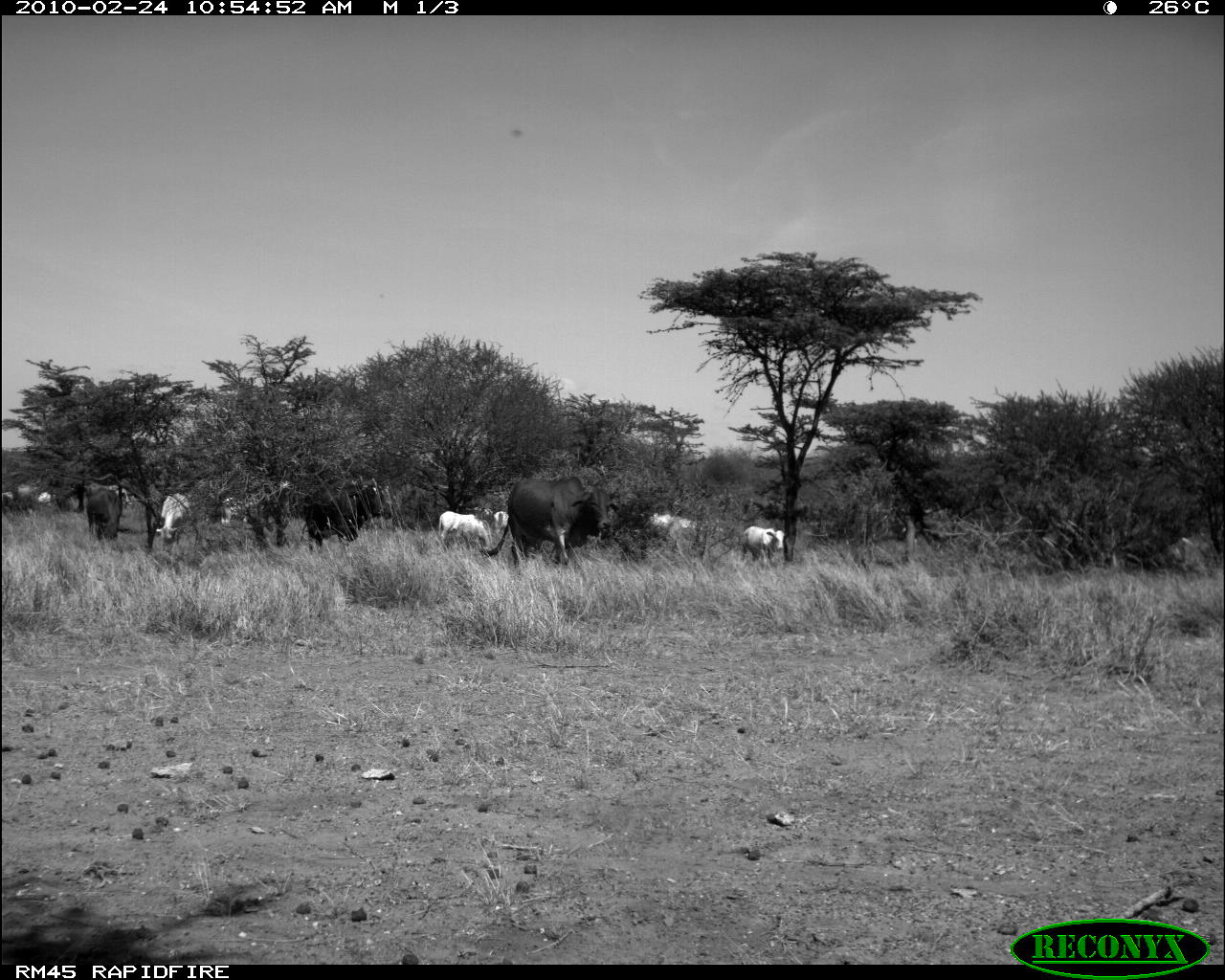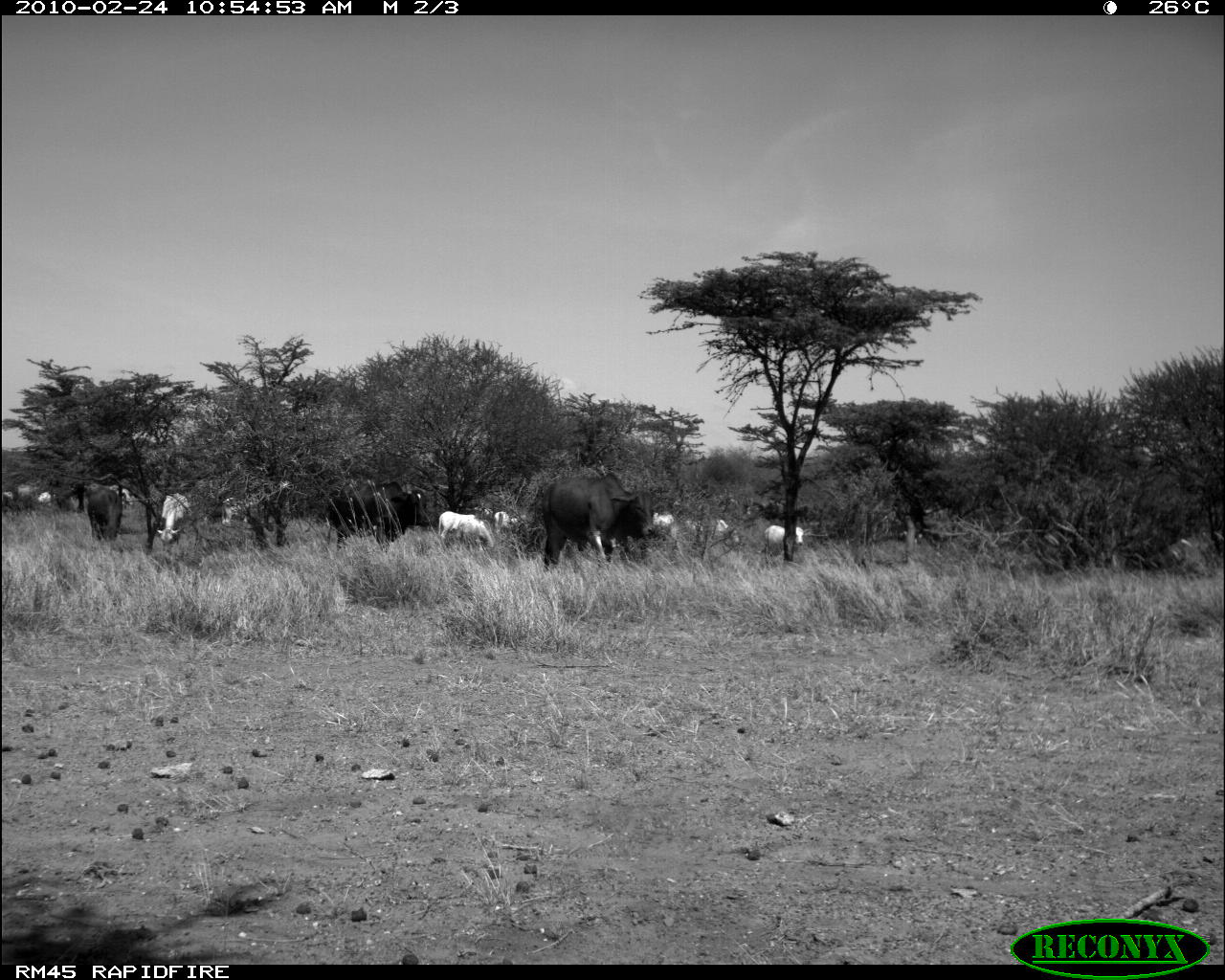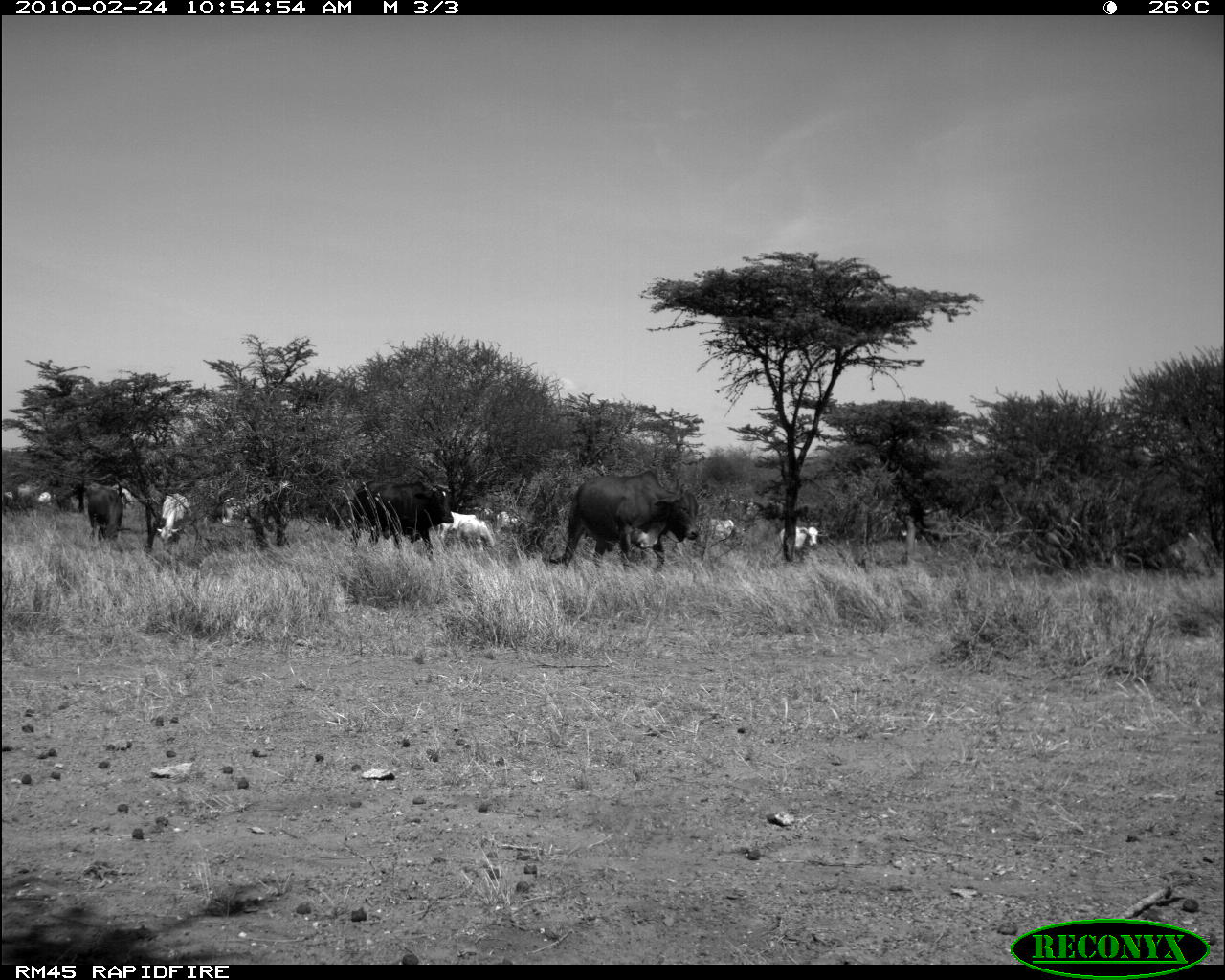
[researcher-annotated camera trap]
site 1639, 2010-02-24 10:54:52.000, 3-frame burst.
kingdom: Animalia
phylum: Chordata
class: Mammalia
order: Artiodactyla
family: Bovidae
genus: Bos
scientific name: Bos taurus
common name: domestic cattle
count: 10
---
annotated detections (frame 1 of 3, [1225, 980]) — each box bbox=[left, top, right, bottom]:
bos taurus: bbox=[481, 475, 622, 570]; bbox=[294, 476, 394, 554]; bbox=[631, 509, 698, 550]; bbox=[85, 483, 123, 543]; bbox=[156, 493, 193, 554]; bbox=[438, 510, 494, 550]; bbox=[738, 524, 786, 568]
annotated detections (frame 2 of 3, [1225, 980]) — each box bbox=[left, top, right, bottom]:
bos taurus: bbox=[525, 471, 655, 572]; bbox=[321, 473, 434, 557]; bbox=[83, 480, 124, 545]; bbox=[156, 491, 194, 557]; bbox=[436, 511, 498, 551]; bbox=[763, 523, 811, 564]; bbox=[685, 517, 742, 543]